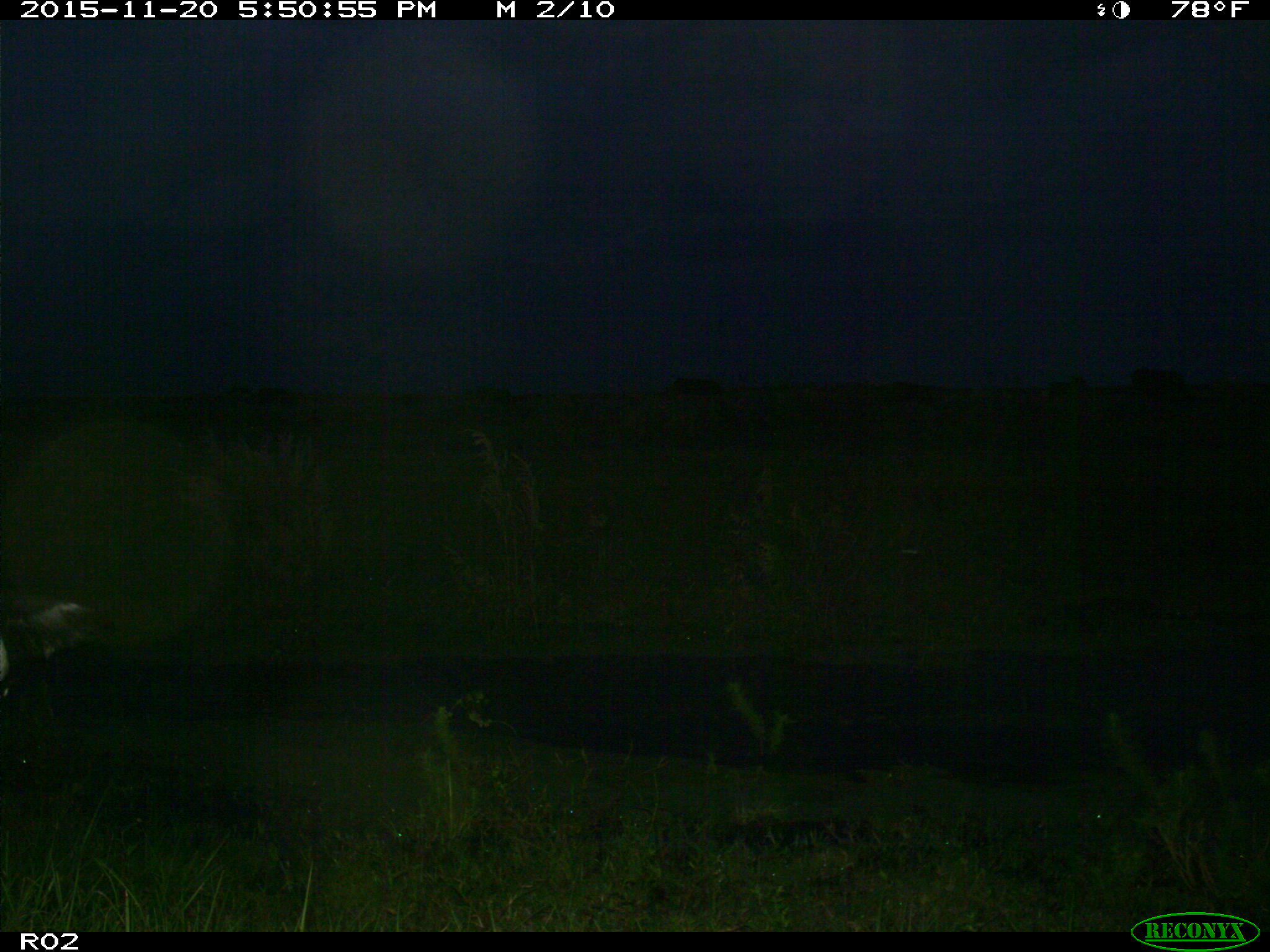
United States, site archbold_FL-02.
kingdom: Animalia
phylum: Chordata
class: Mammalia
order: Artiodactyla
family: Bovidae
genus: Bos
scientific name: Bos taurus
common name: domestic cow